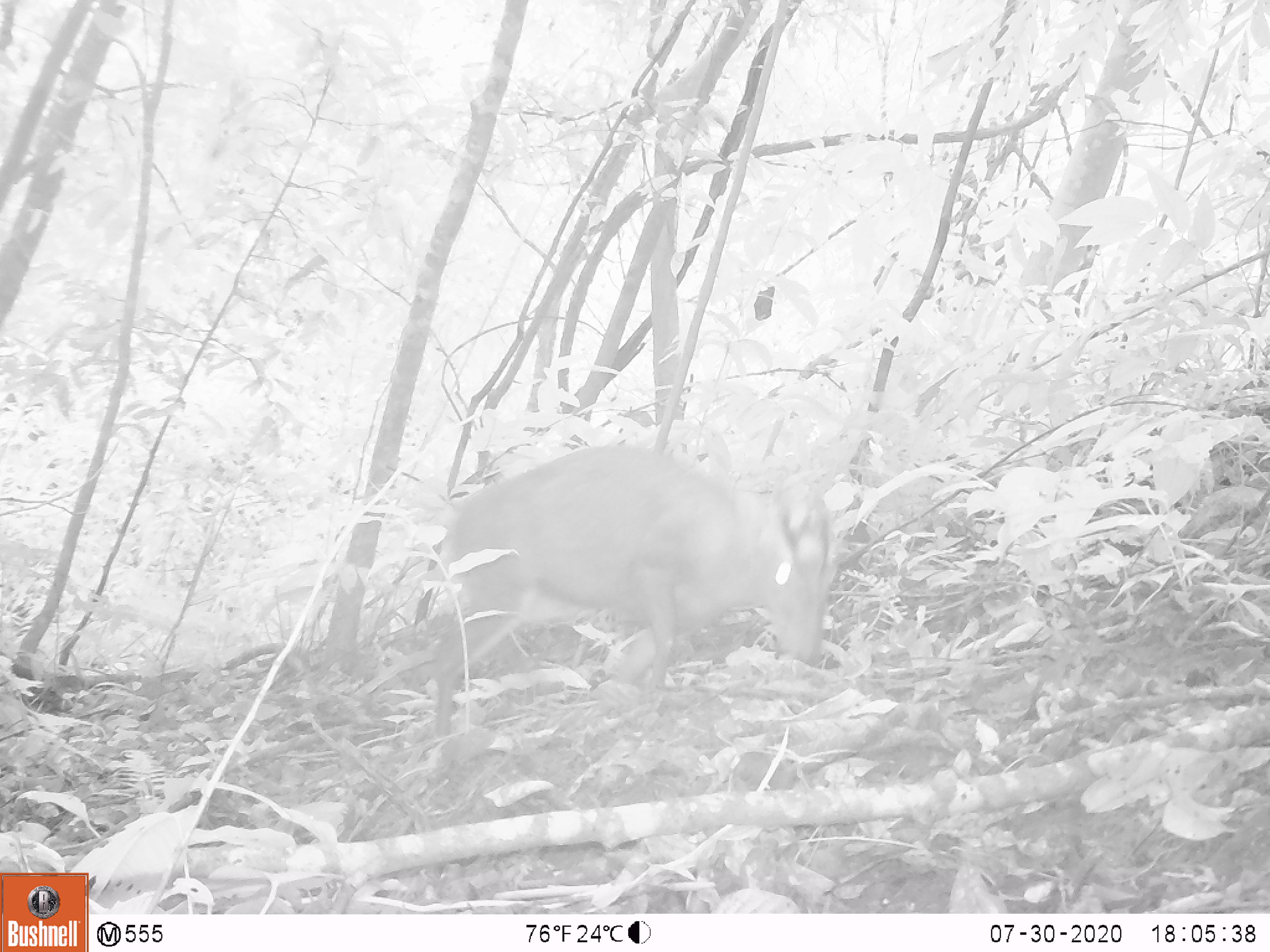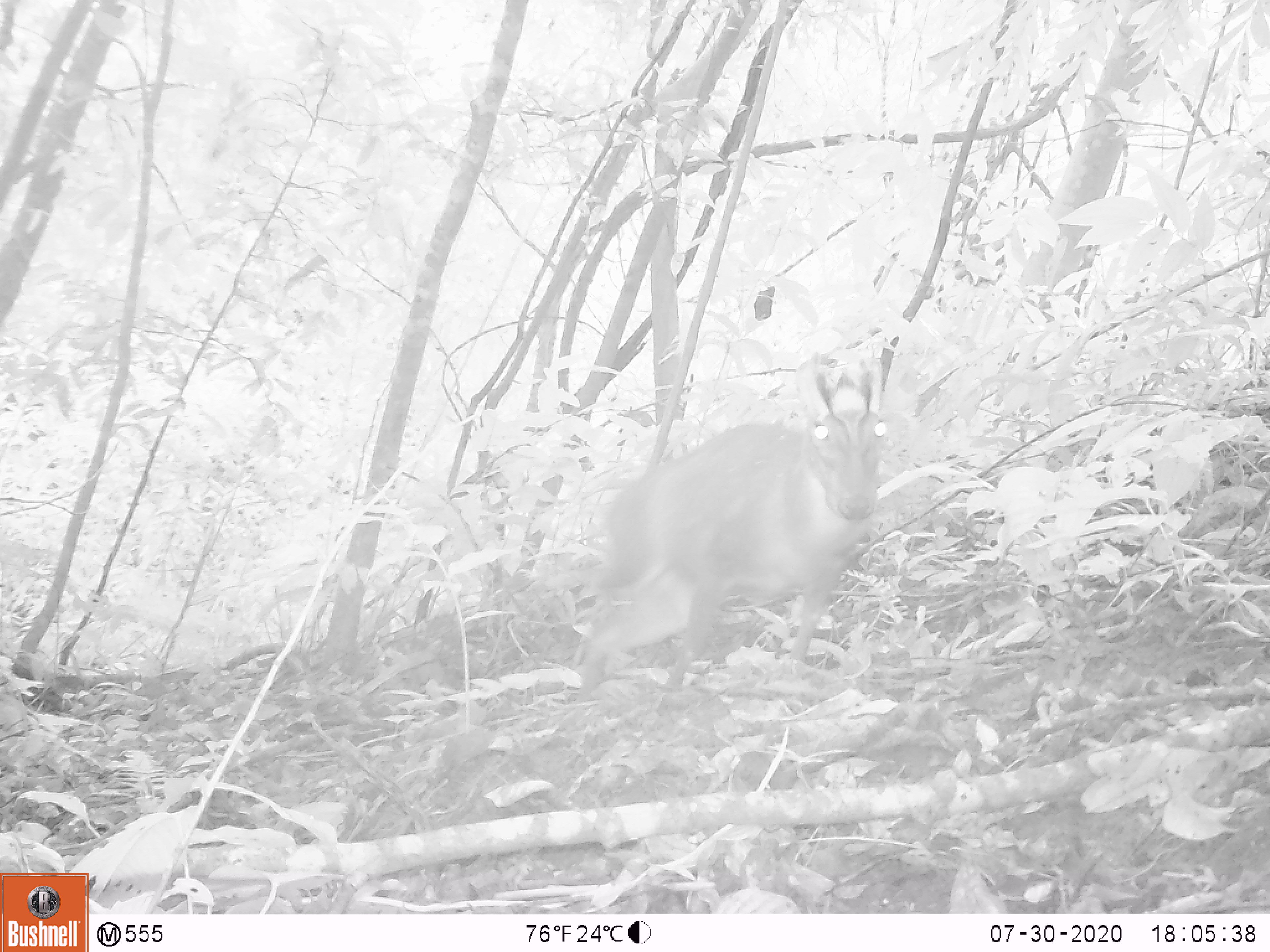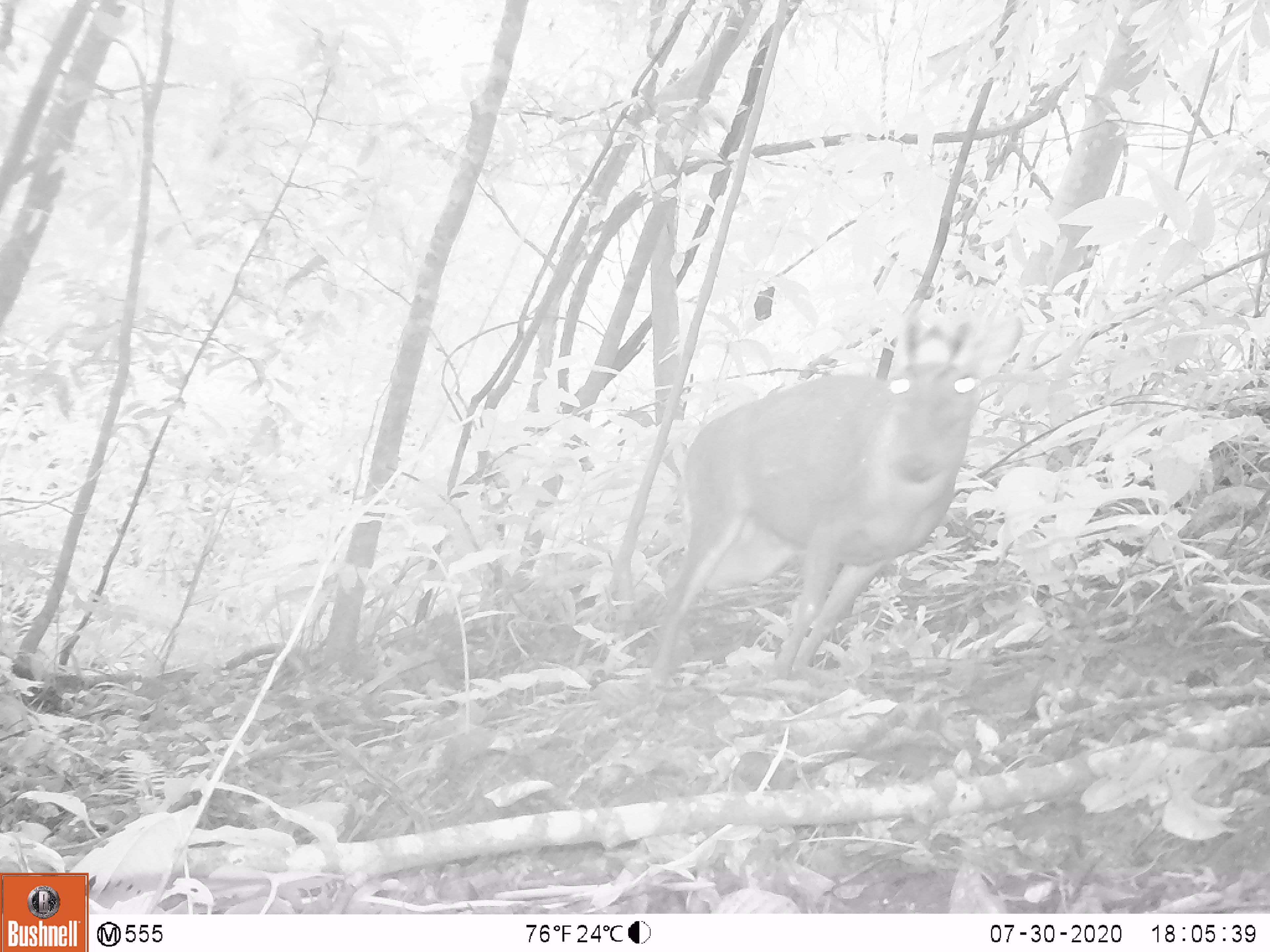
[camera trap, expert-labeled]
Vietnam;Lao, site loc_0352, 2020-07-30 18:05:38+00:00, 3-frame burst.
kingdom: Animalia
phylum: Chordata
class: Mammalia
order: Artiodactyla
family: Cervidae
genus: Muntiacus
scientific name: Muntiacus rooseveltorum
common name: roosevelt's muntjac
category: roosevelts muntjac group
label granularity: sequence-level